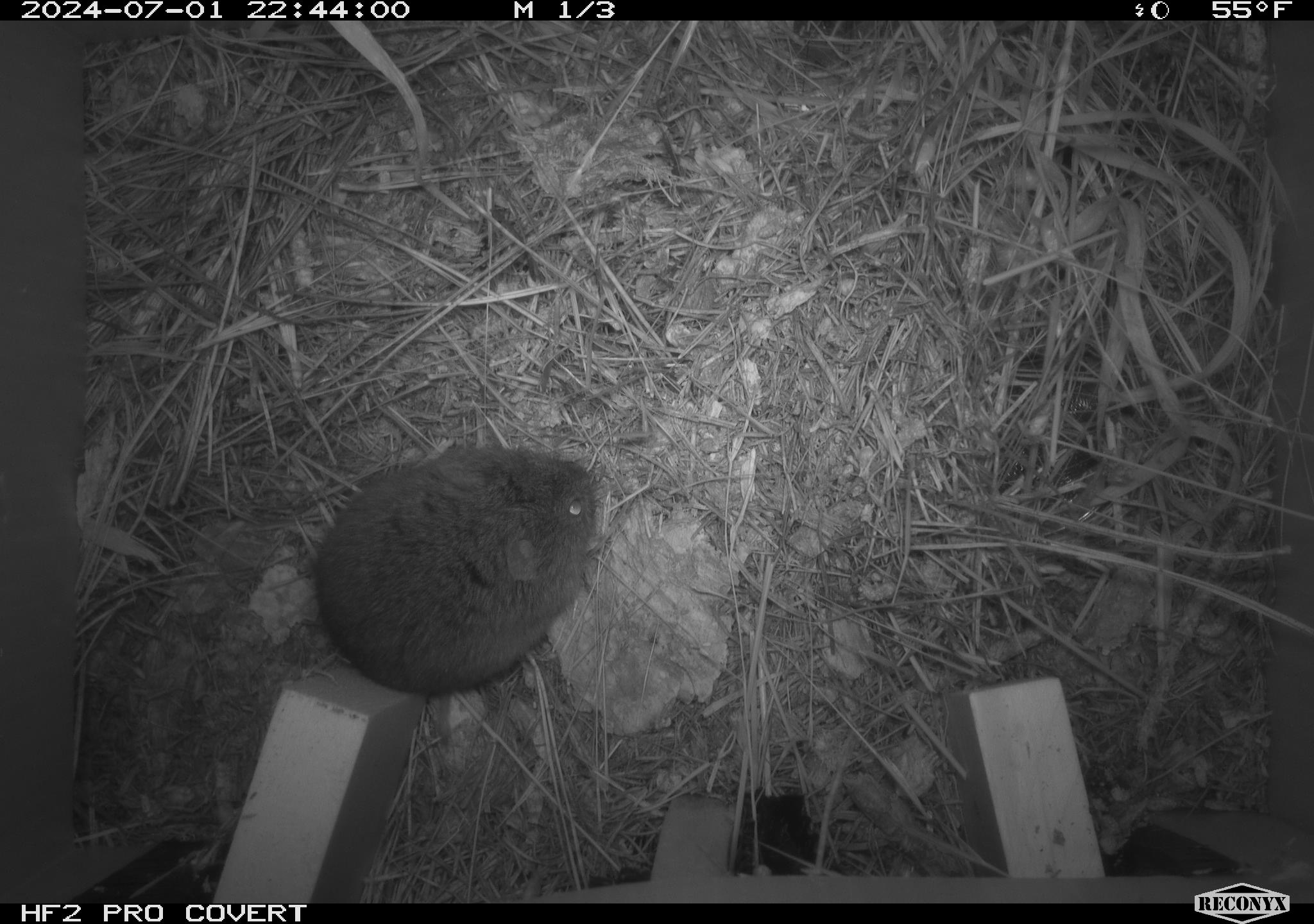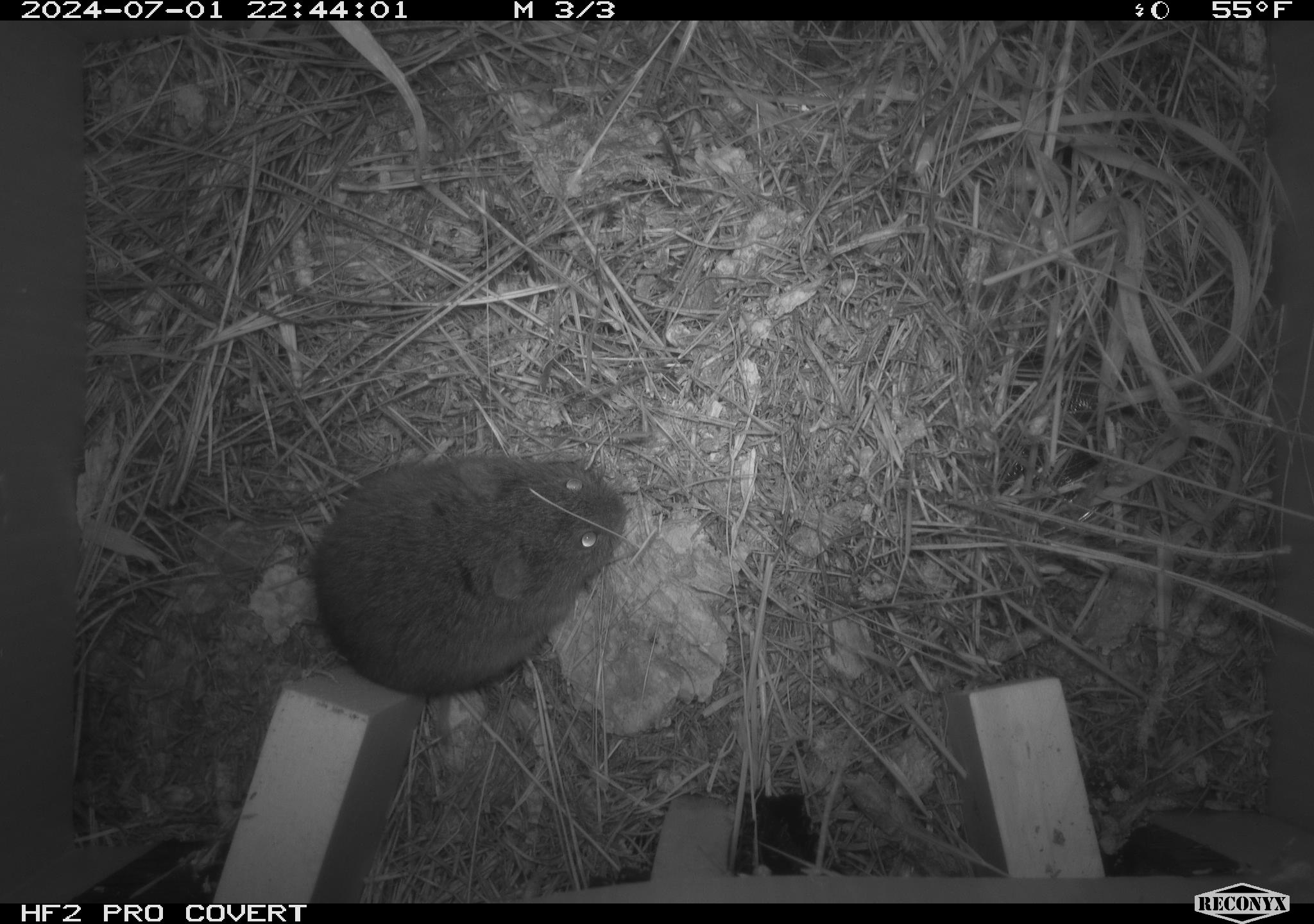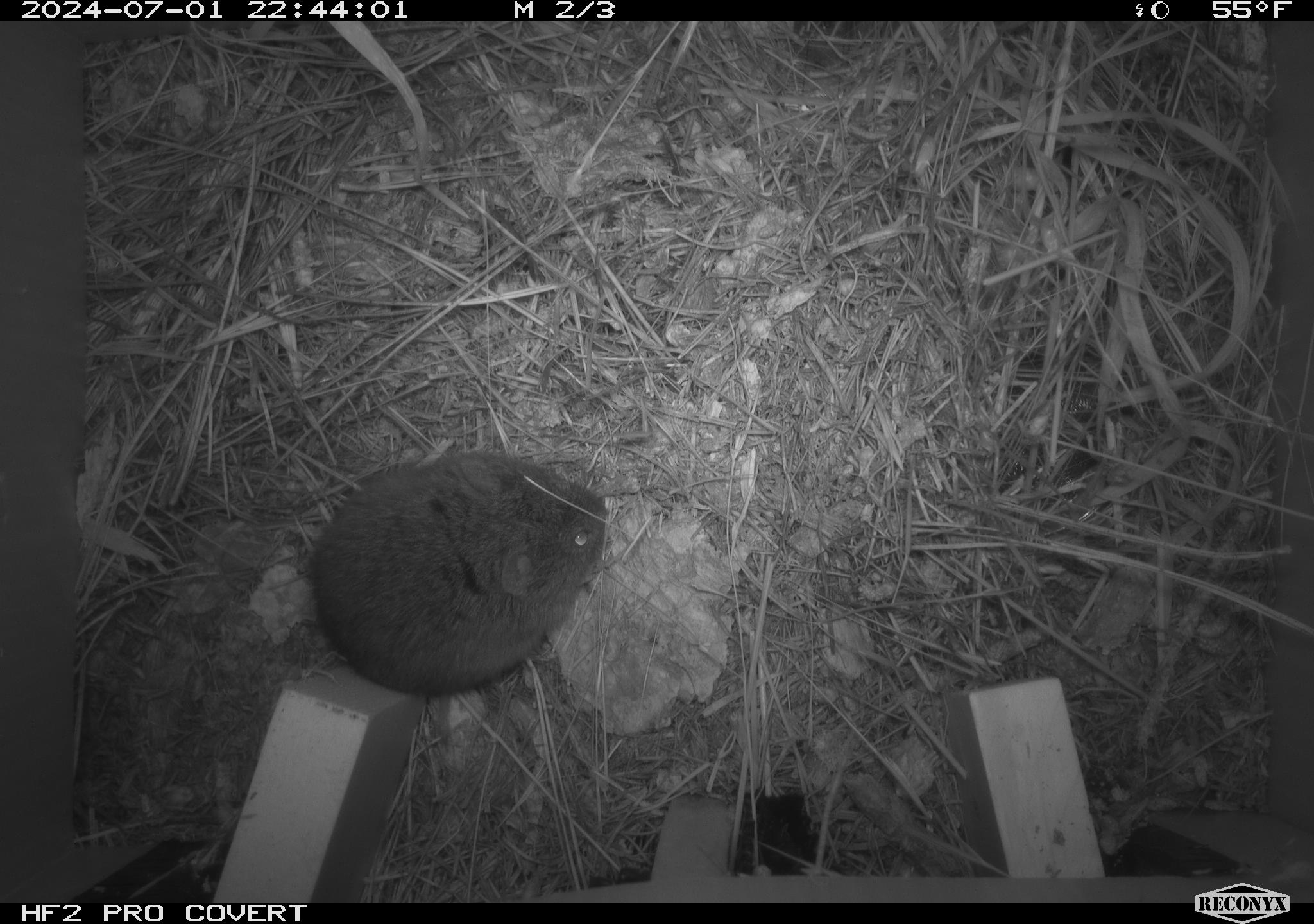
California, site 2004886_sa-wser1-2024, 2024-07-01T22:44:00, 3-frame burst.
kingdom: Animalia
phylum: Chordata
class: Mammalia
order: Rodentia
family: Cricetidae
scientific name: Arvicolinae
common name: voles, lemmings, and muskrats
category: arvicolinae subfamily